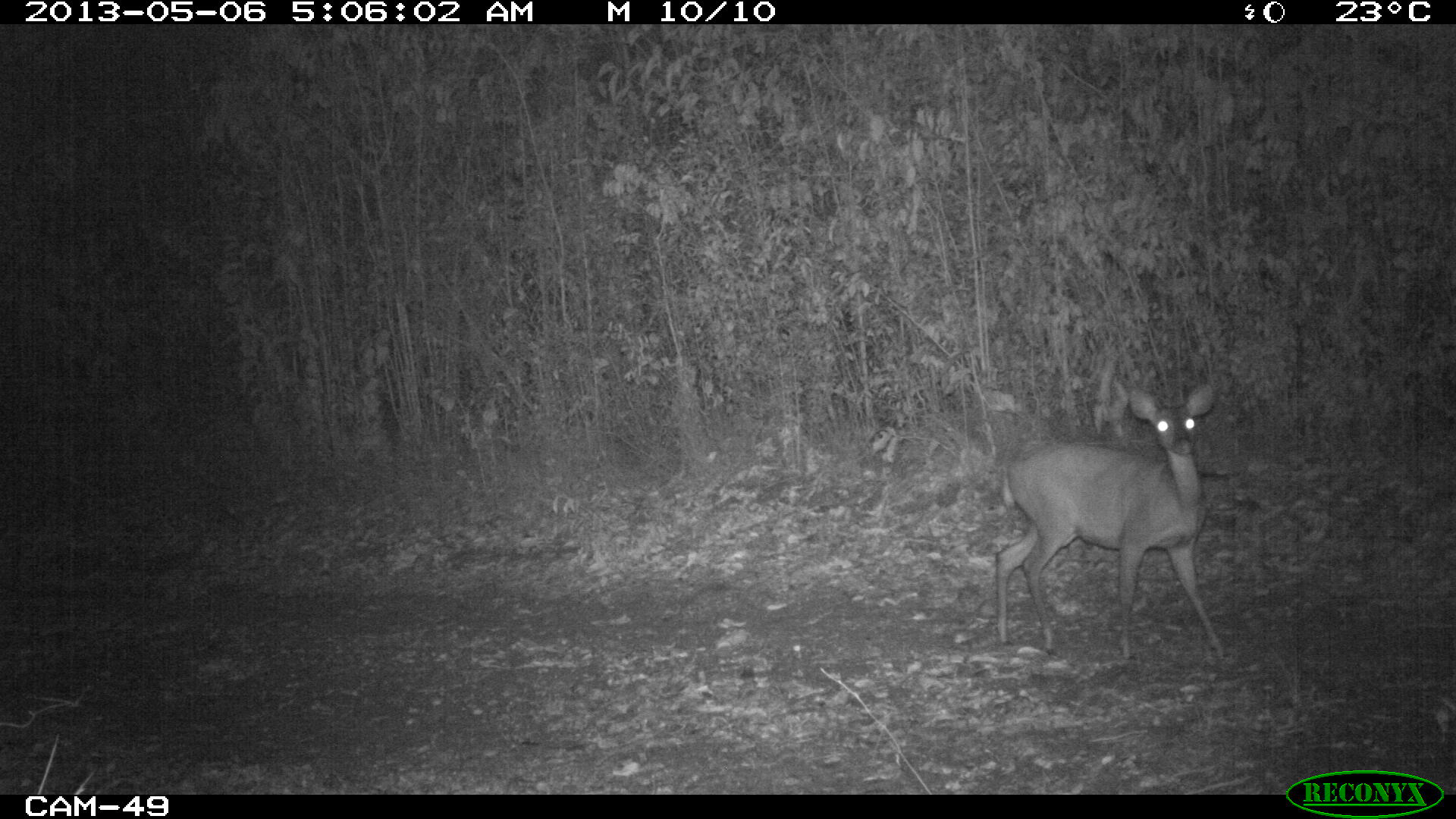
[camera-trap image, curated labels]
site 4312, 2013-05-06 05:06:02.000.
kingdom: Animalia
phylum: Chordata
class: Mammalia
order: Artiodactyla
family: Cervidae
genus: Odocoileus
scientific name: Odocoileus virginianus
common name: white-tailed deer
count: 1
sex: female